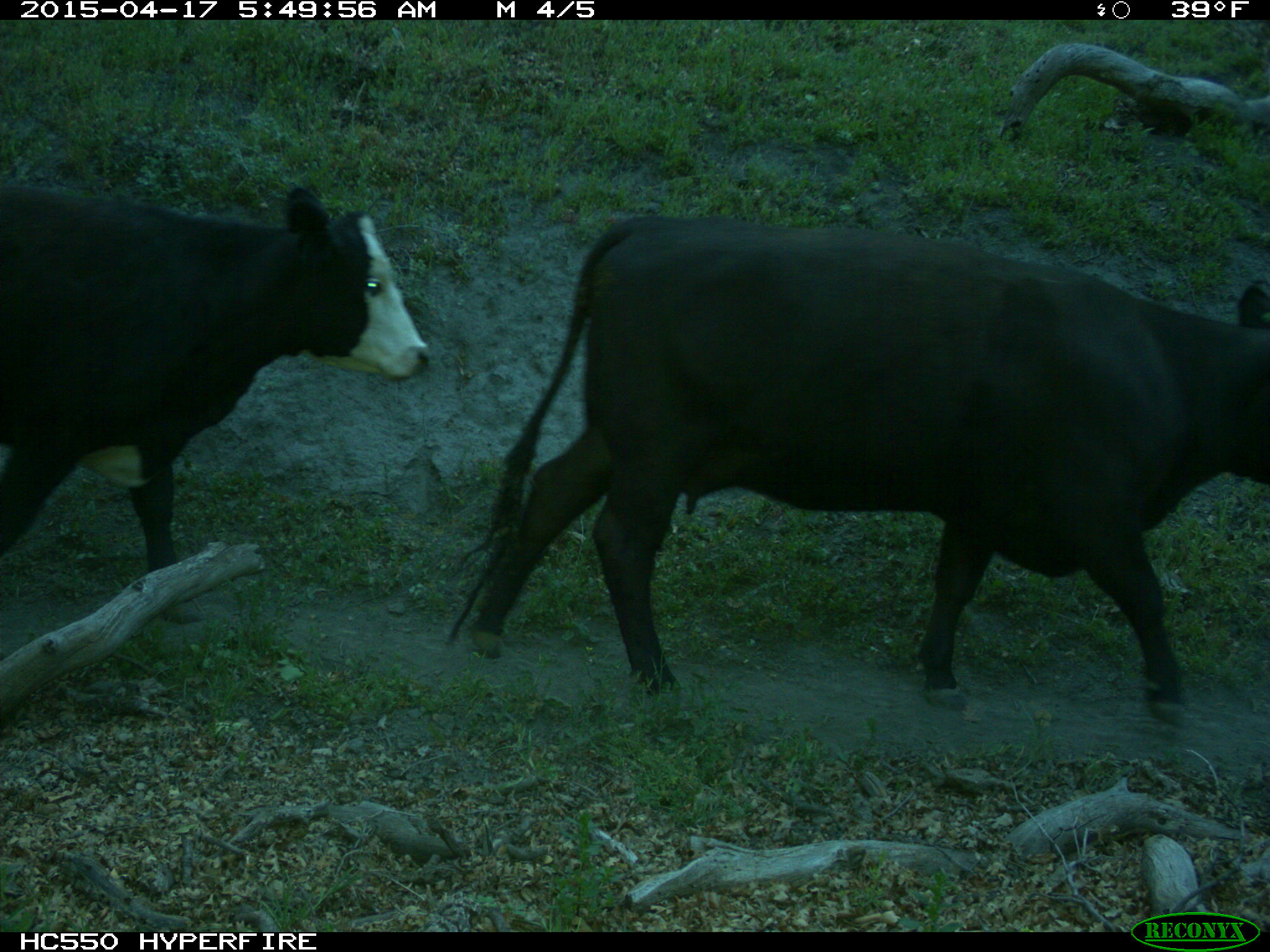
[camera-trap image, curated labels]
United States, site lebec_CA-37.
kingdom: Animalia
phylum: Chordata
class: Mammalia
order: Artiodactyla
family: Bovidae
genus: Bos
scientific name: Bos taurus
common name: domestic cow